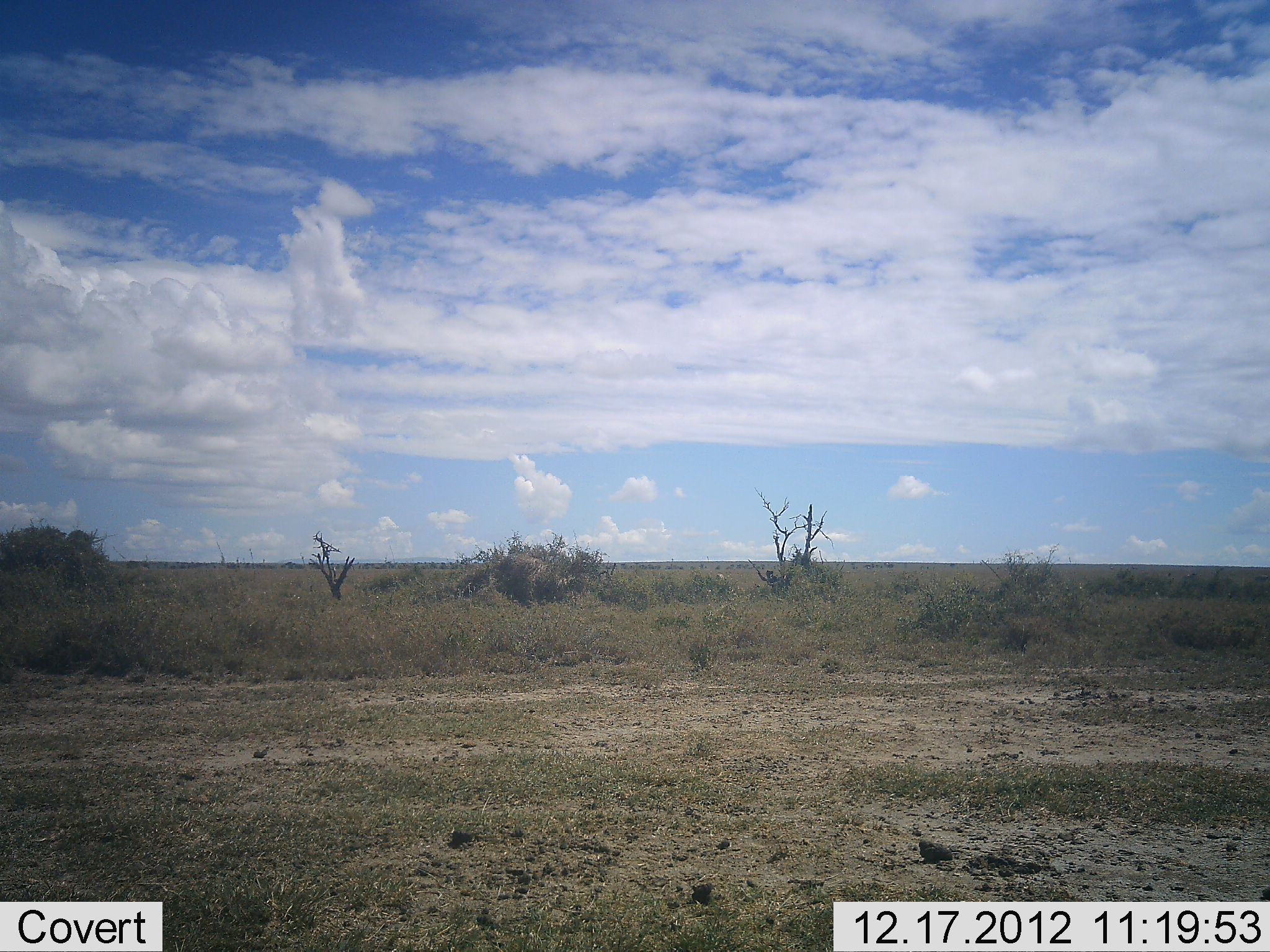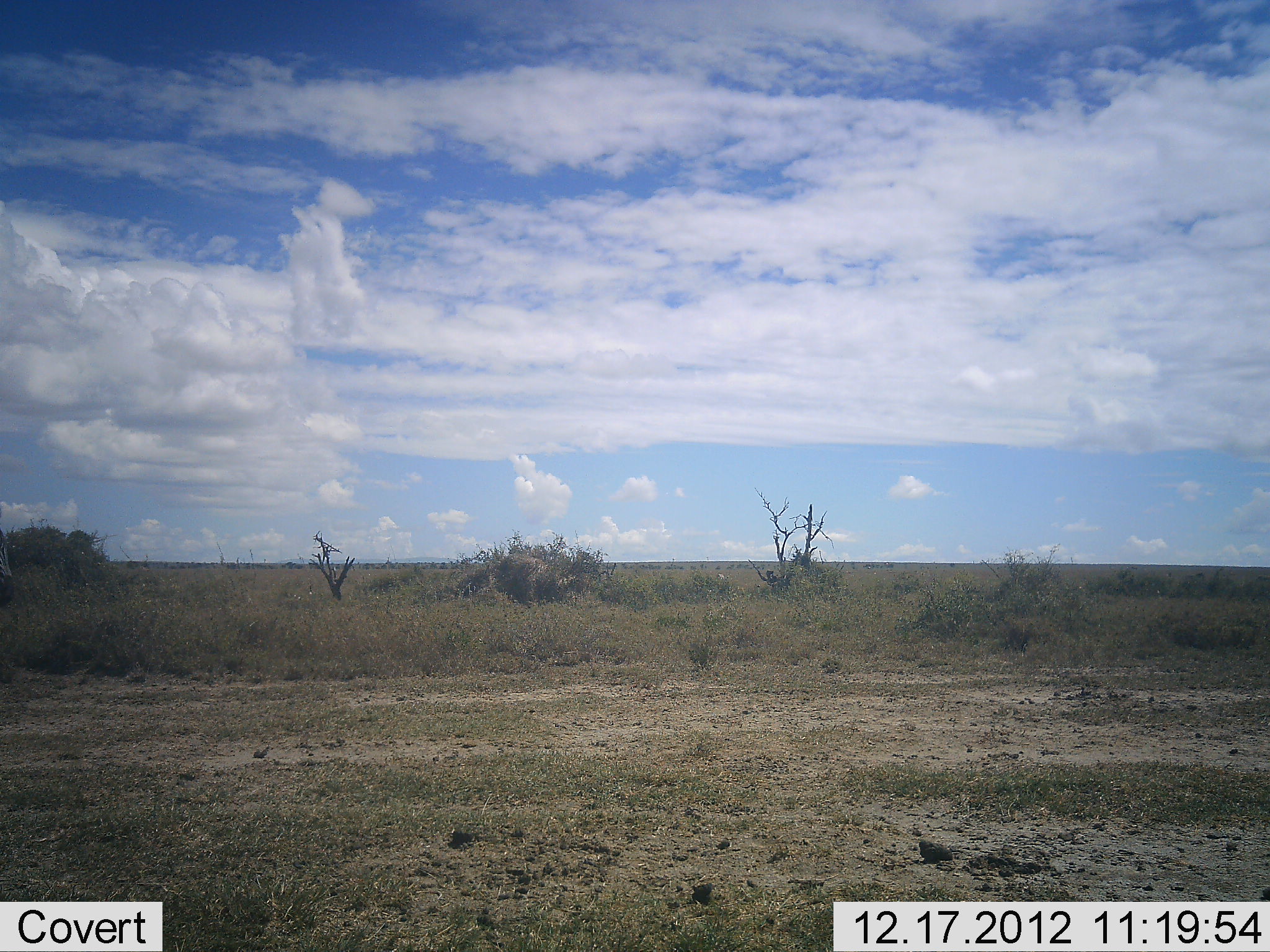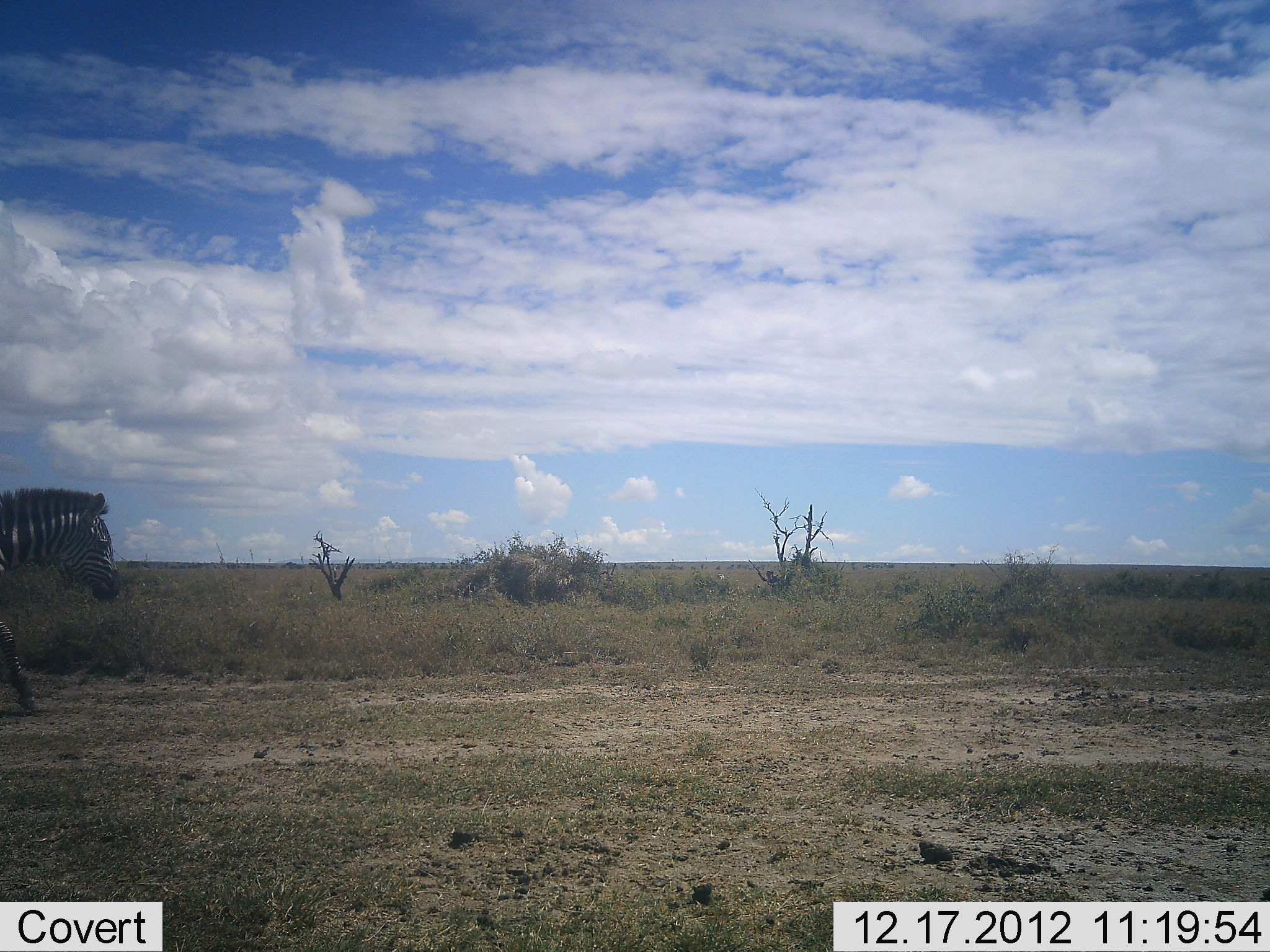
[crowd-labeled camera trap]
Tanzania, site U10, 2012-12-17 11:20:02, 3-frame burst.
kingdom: Animalia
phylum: Chordata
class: Mammalia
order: Perissodactyla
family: Equidae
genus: Equus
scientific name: Equus quagga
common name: plains zebra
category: zebra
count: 1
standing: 10%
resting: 0%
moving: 100%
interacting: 0%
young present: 0%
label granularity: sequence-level